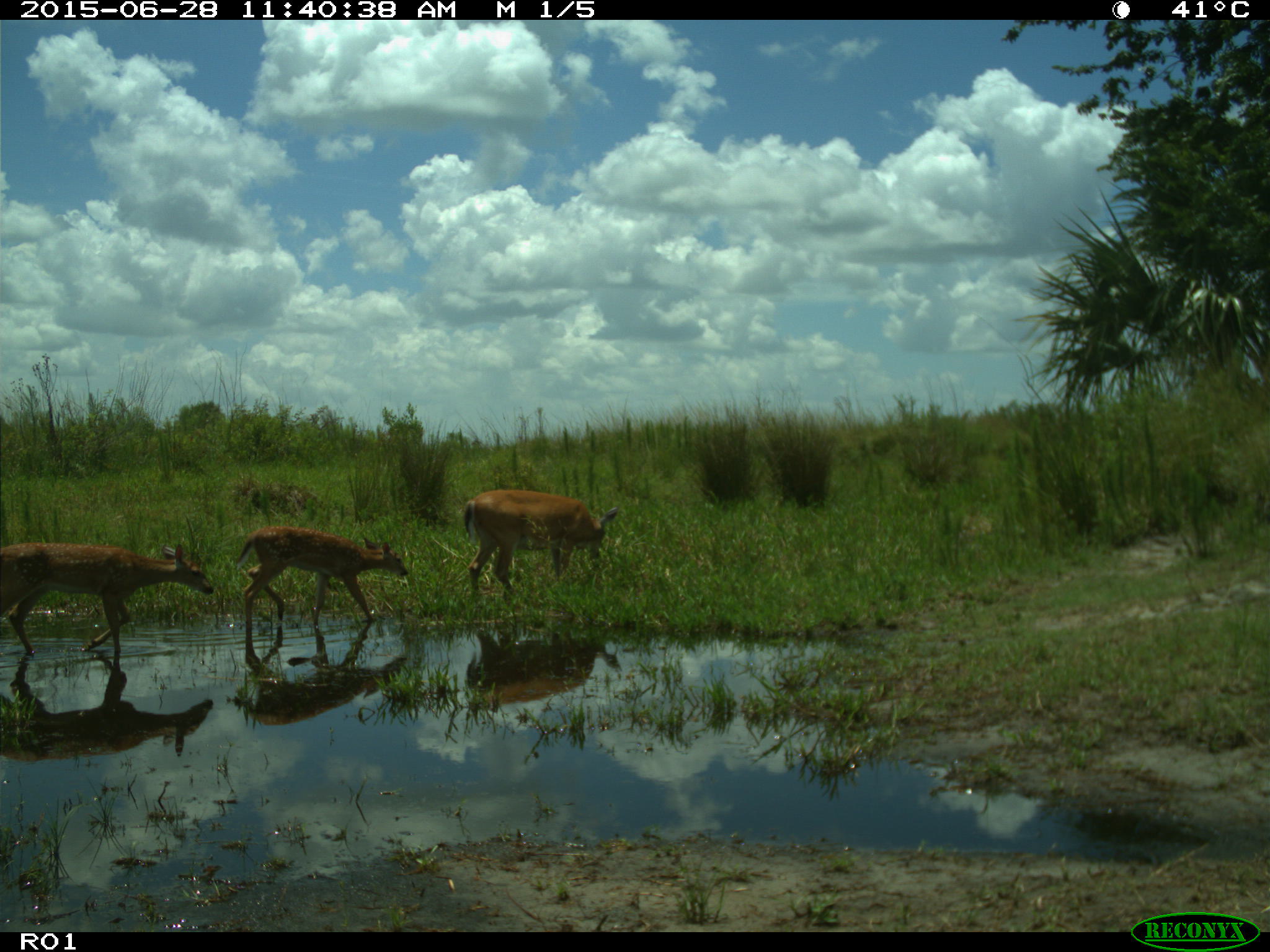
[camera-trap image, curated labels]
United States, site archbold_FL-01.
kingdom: Animalia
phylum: Chordata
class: Mammalia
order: Artiodactyla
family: Cervidae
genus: Odocoileus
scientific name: Odocoileus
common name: deer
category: unidentified deer